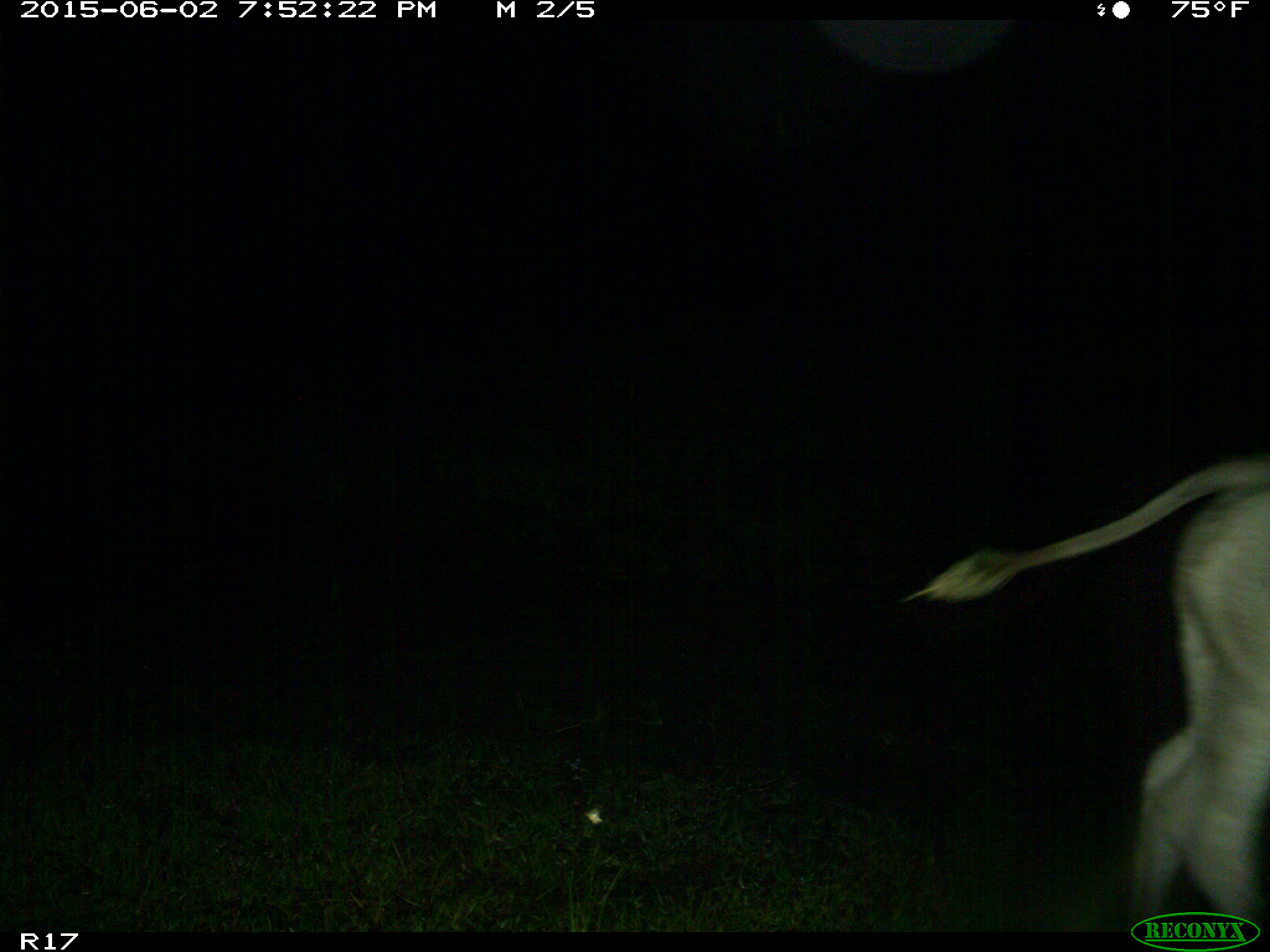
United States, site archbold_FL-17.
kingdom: Animalia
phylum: Chordata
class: Mammalia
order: Artiodactyla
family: Bovidae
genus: Bos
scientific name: Bos taurus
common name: domestic cow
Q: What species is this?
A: Bos taurus (domestic cow).